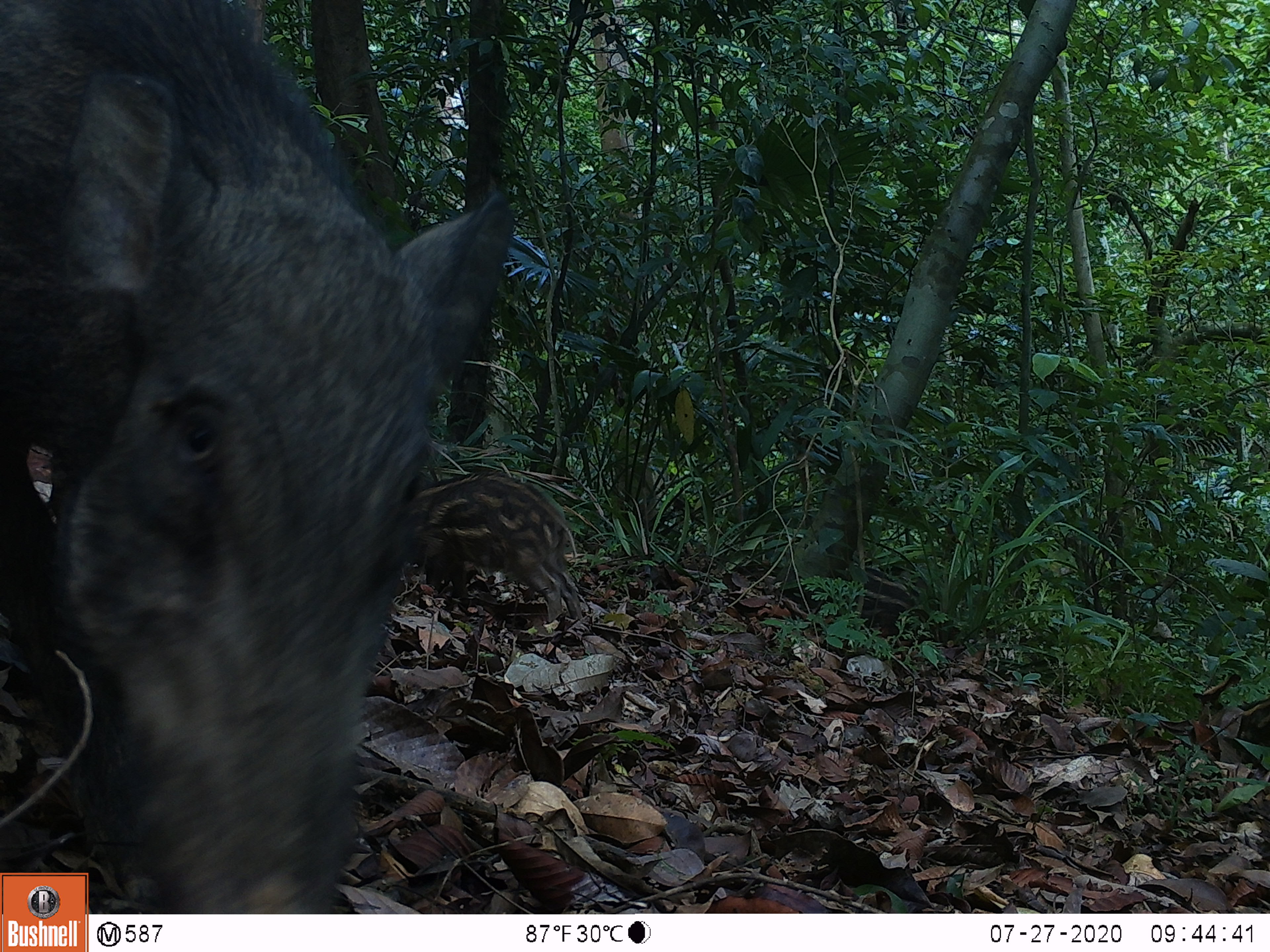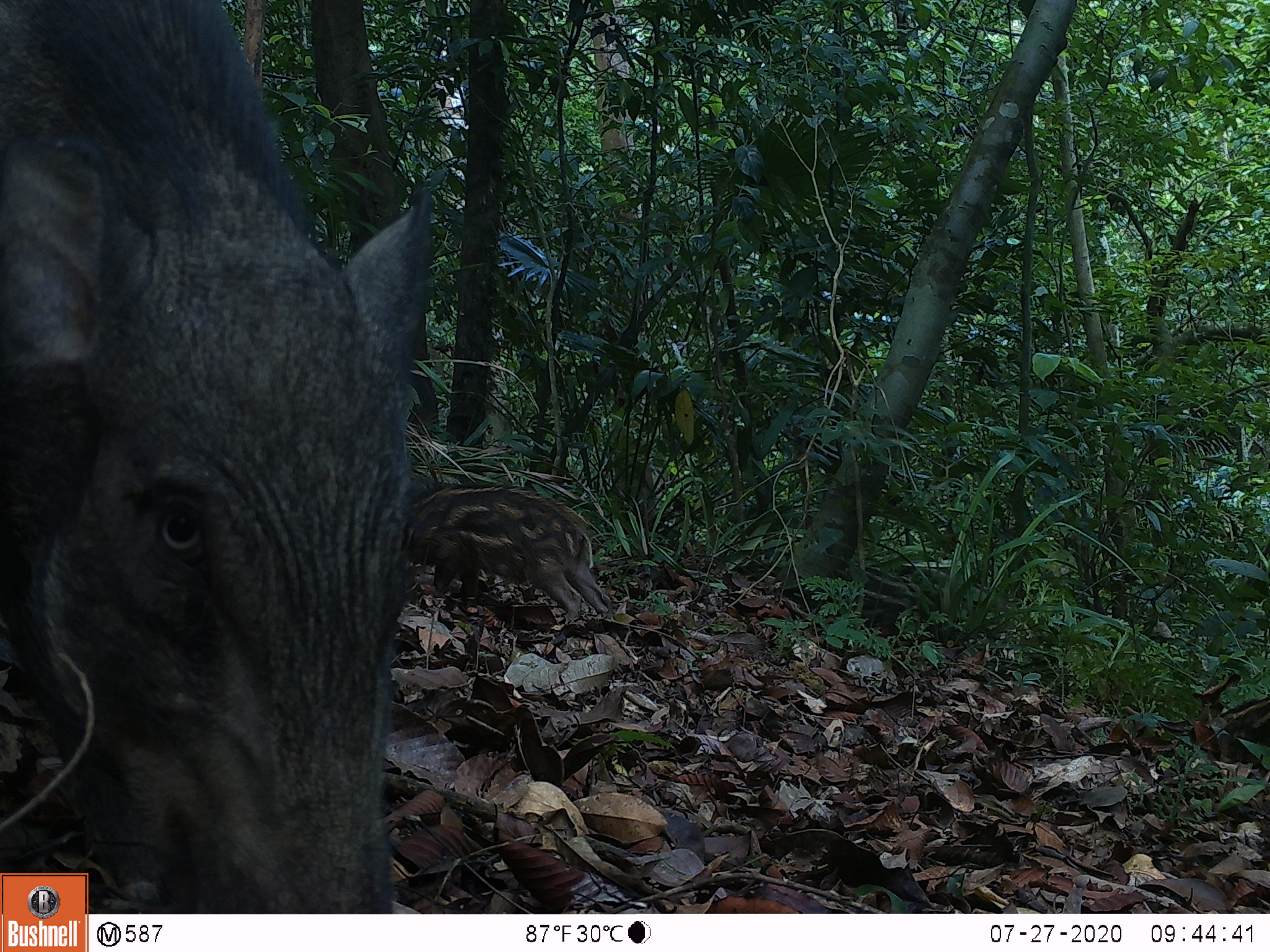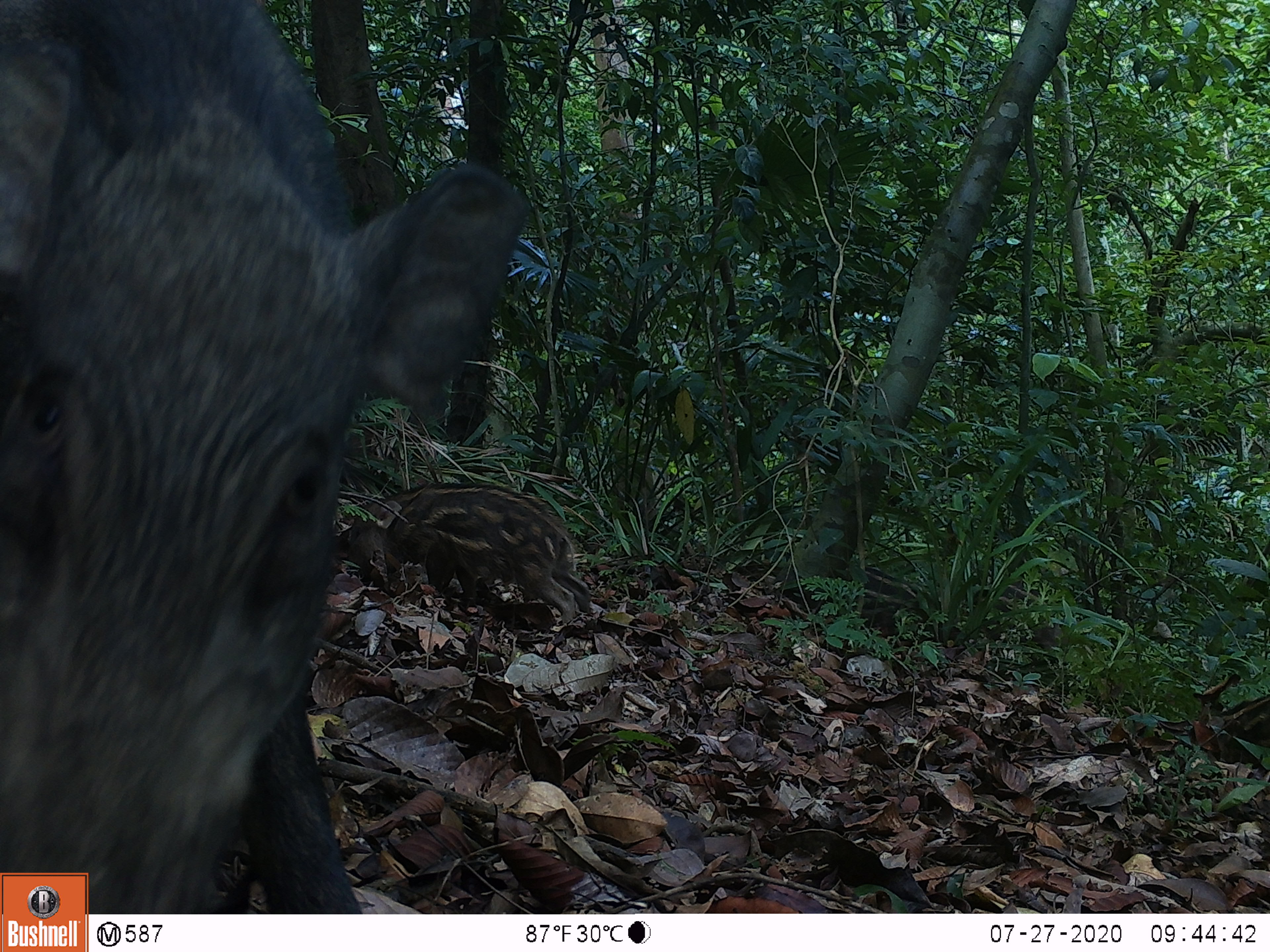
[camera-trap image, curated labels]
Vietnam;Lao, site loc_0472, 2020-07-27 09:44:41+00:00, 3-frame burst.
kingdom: Animalia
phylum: Chordata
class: Mammalia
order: Artiodactyla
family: Suidae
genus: Sus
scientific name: Sus scrofa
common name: eurasian wild pig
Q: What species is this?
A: Eurasian wild pig (Sus scrofa).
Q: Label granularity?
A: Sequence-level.